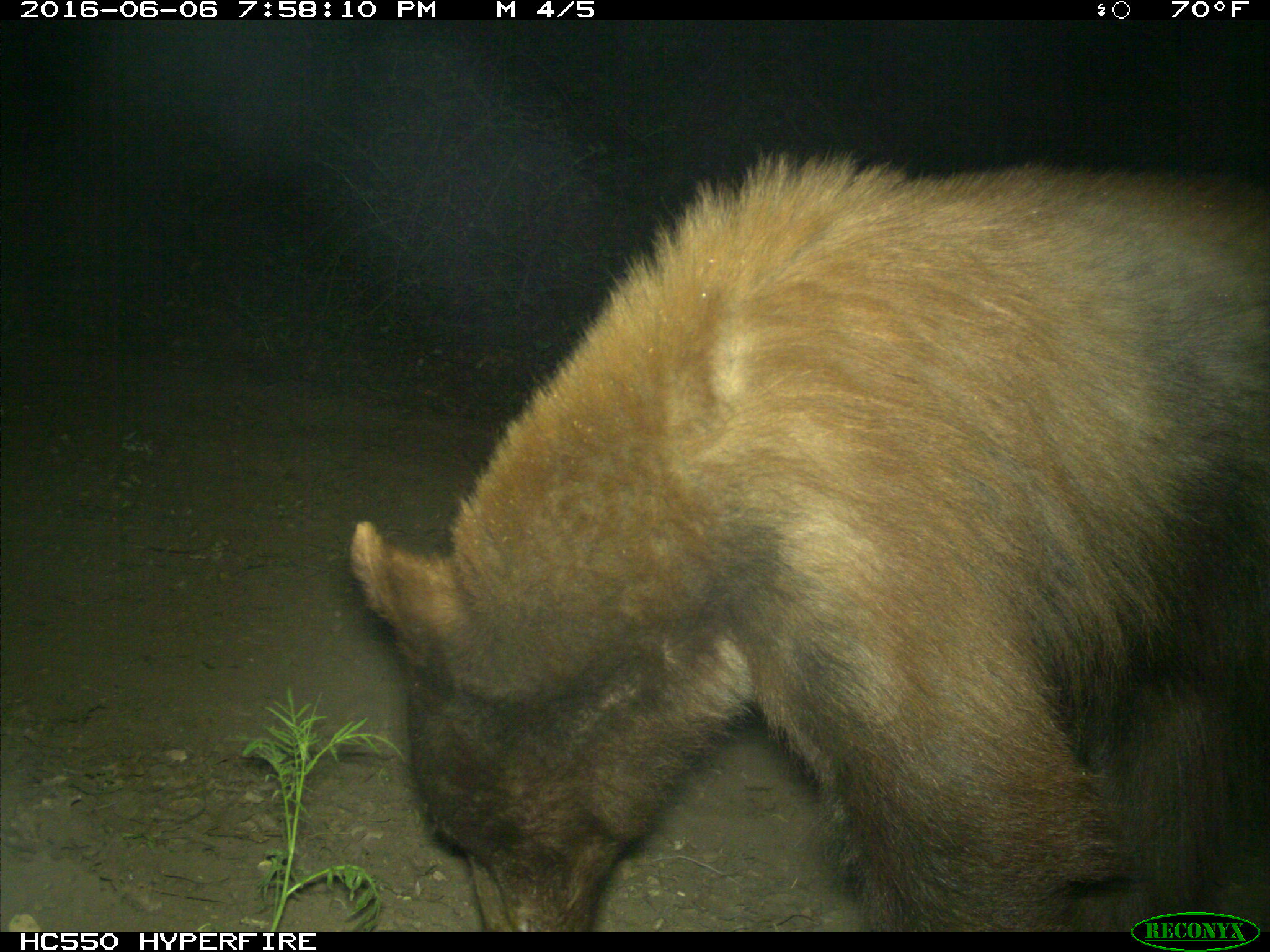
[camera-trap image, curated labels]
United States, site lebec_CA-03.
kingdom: Animalia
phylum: Chordata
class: Mammalia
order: Carnivora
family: Ursidae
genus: Ursus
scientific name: Ursus americanus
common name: american black bear